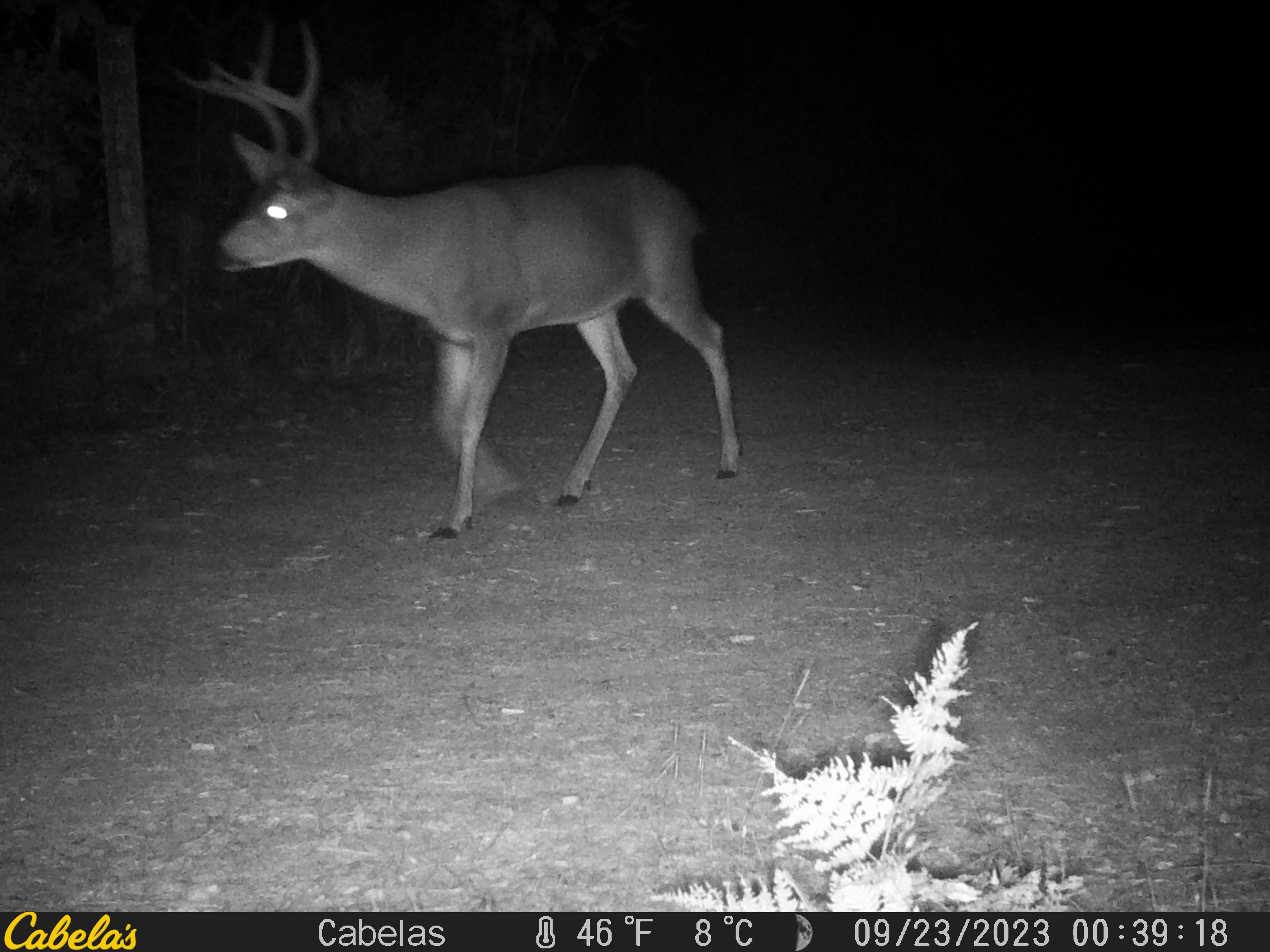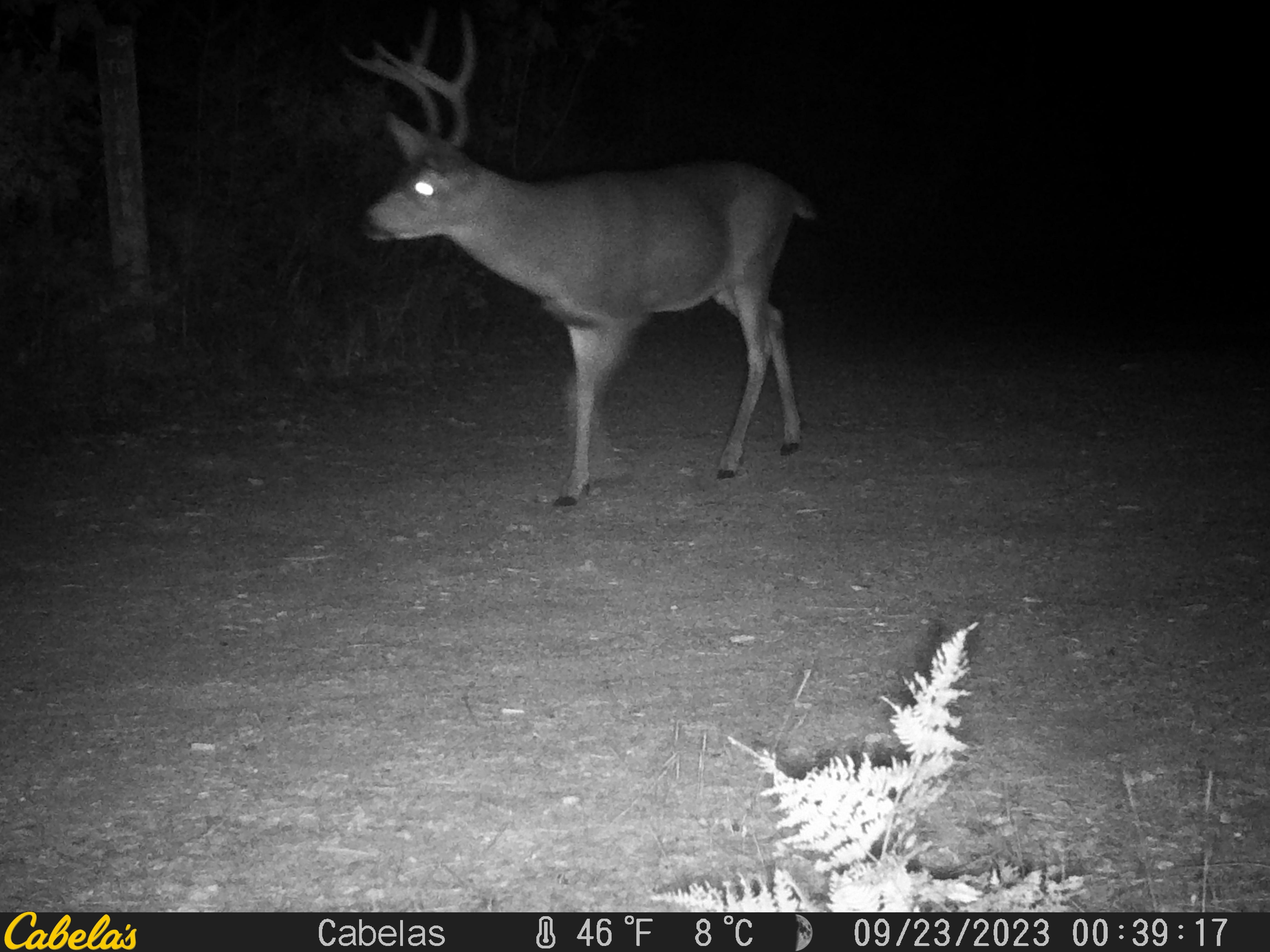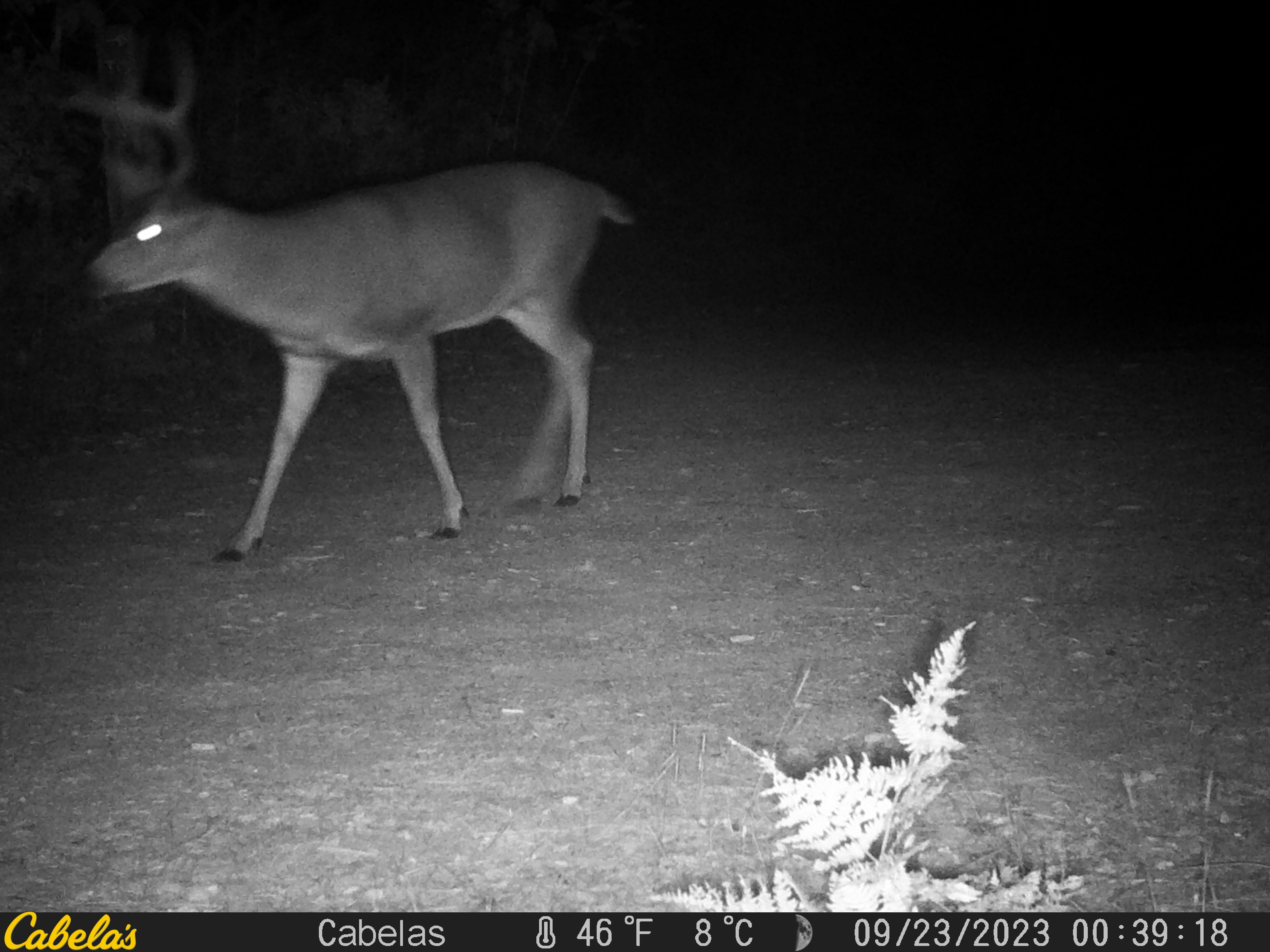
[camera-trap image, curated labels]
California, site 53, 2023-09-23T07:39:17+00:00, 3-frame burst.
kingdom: Animalia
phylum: Chordata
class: Mammalia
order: Artiodactyla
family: Cervidae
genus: Odocoileus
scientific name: Odocoileus hemionus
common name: mule deer